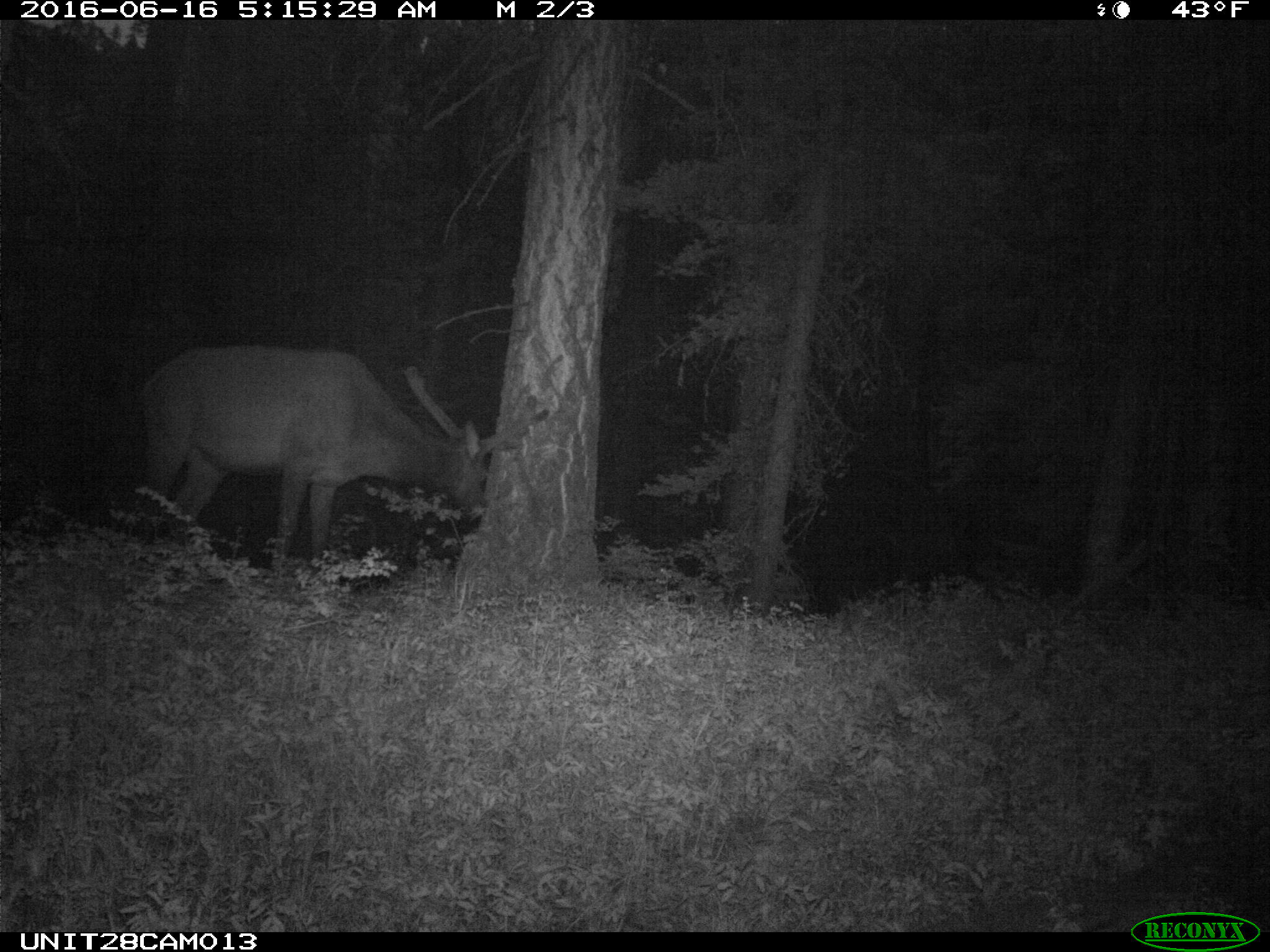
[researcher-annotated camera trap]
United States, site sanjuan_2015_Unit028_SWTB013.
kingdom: Animalia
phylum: Chordata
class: Mammalia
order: Artiodactyla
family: Cervidae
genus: Cervus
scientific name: Cervus elaphus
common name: red deer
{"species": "Cervus elaphus (red deer)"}